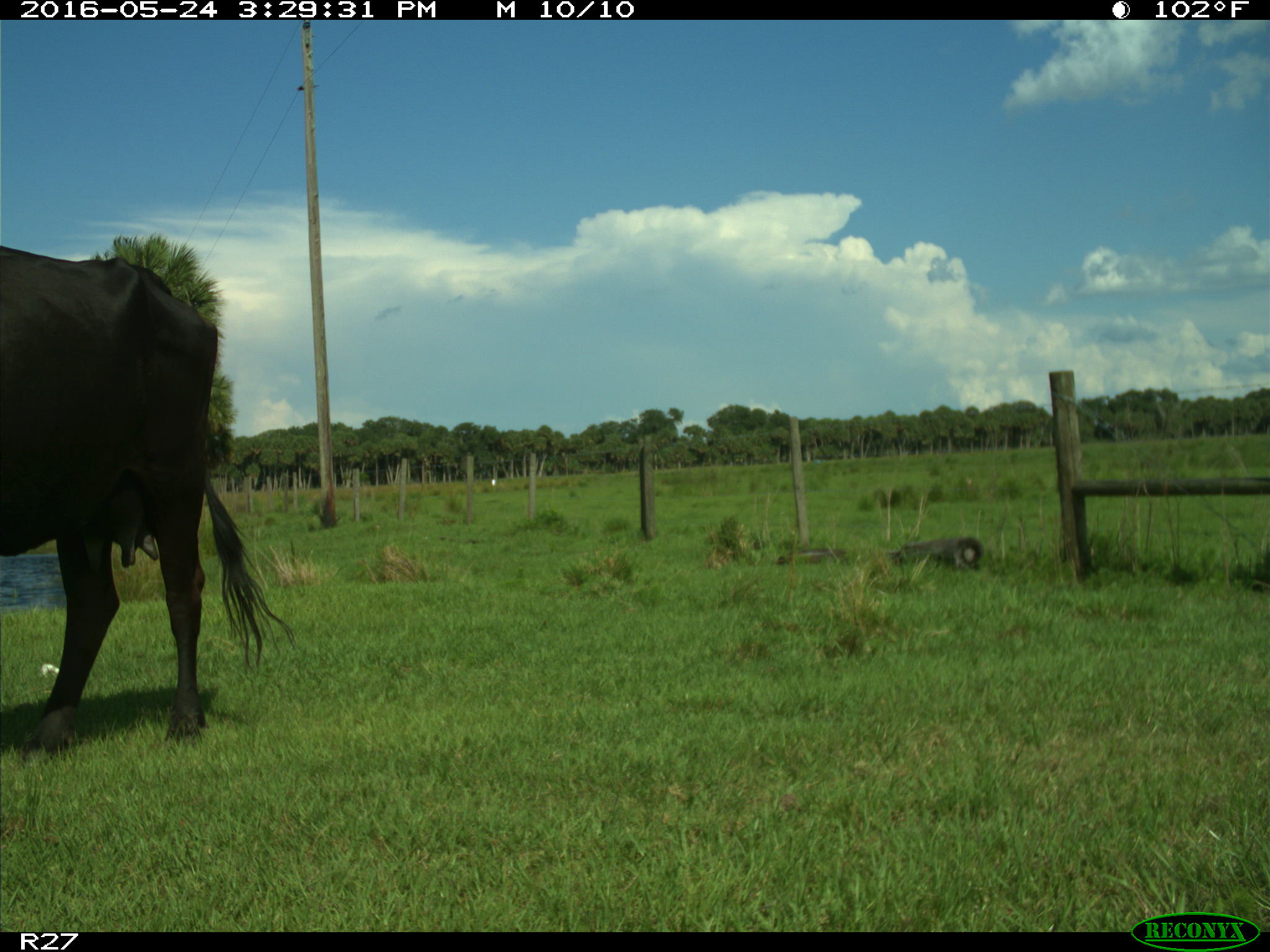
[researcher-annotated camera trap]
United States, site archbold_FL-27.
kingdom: Animalia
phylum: Chordata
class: Mammalia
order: Artiodactyla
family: Bovidae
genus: Bos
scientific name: Bos taurus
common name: domestic cow